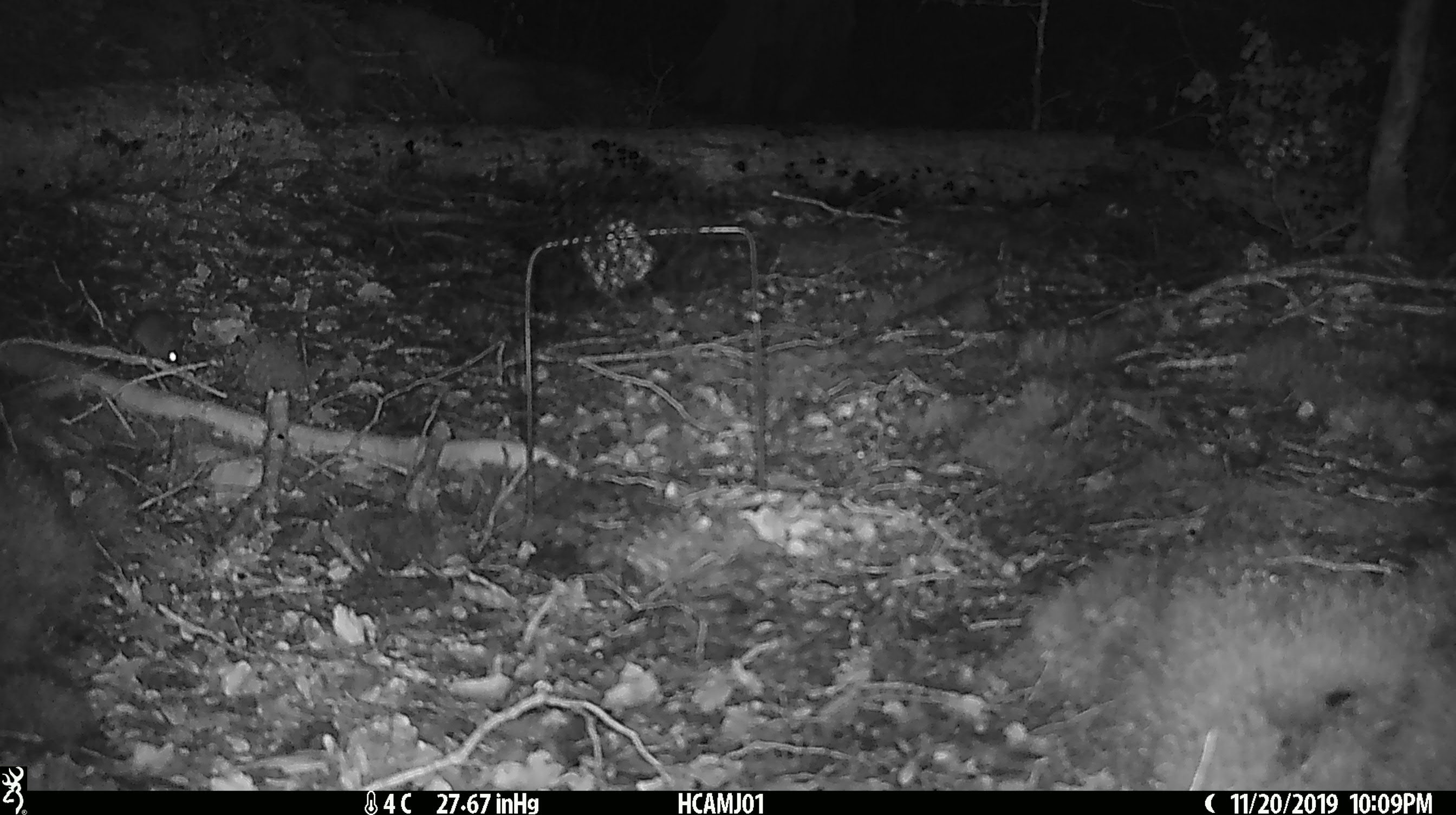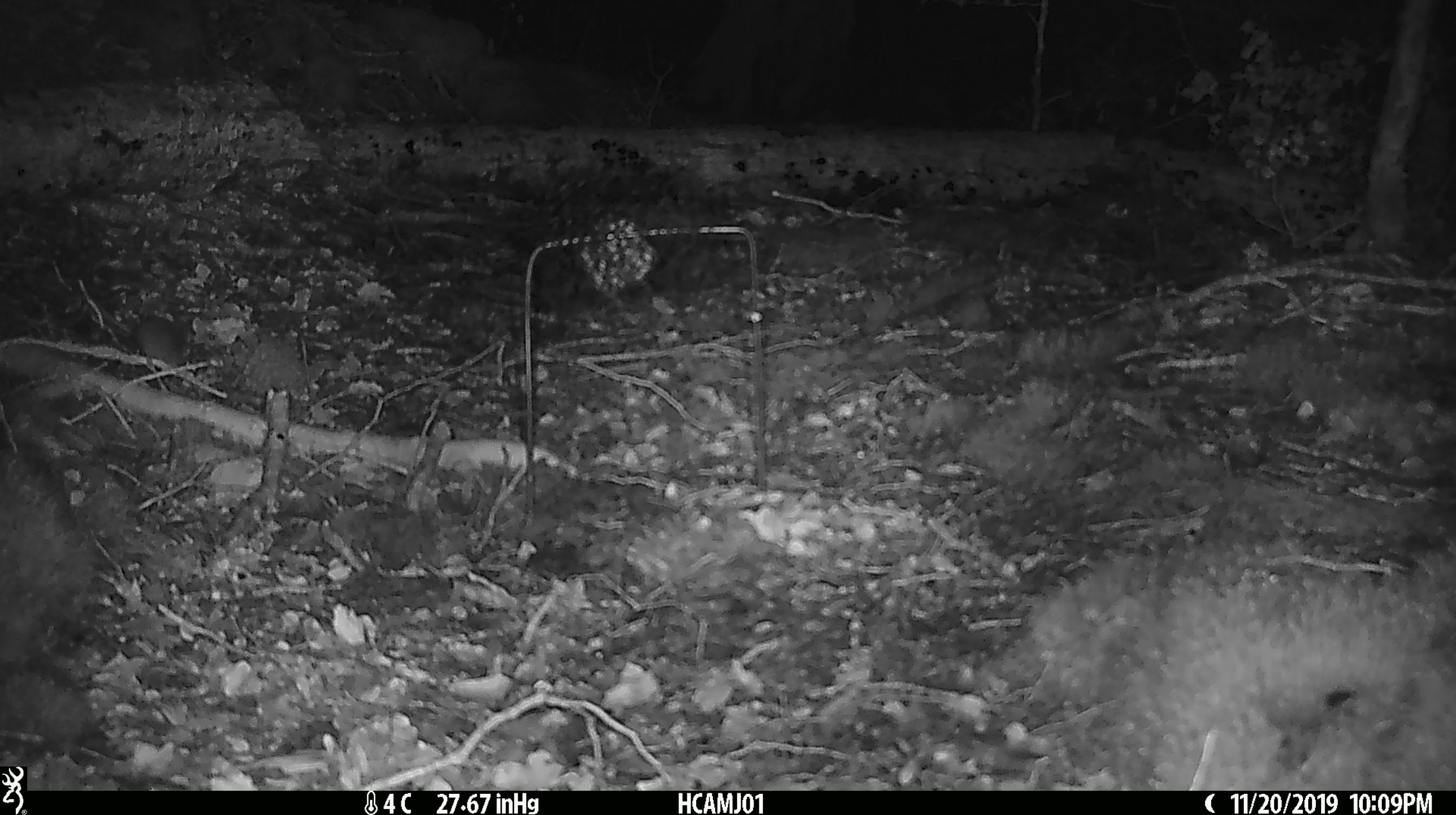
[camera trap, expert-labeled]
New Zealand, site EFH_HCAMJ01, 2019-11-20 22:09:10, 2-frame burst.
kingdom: Animalia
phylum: Chordata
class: Mammalia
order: Rodentia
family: Muridae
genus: Mus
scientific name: Mus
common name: mouse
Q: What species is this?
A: Mouse (Mus).